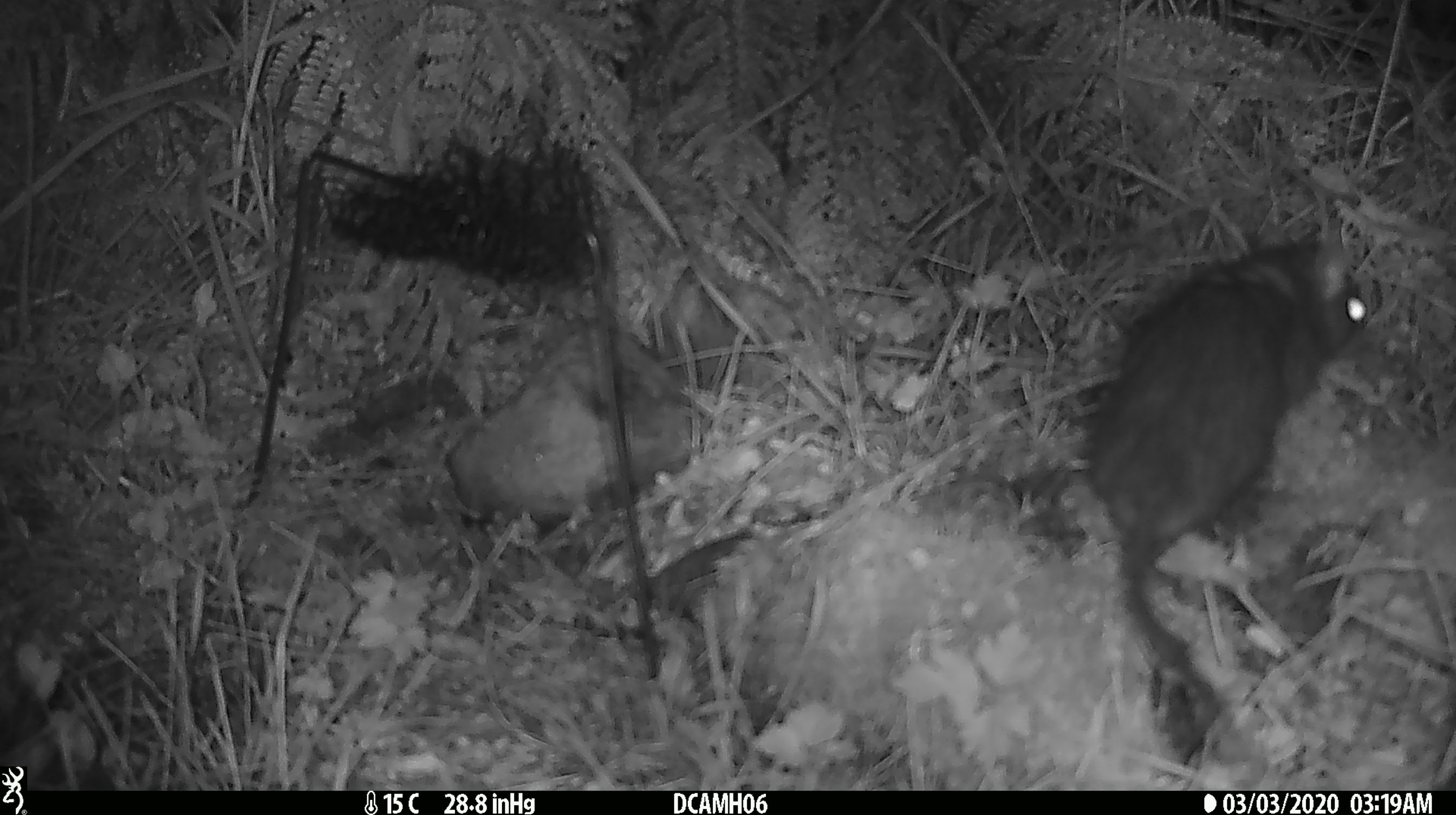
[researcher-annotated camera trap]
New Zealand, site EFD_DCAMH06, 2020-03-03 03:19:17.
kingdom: Animalia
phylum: Chordata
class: Mammalia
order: Rodentia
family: Muridae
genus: Rattus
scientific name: Rattus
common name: rat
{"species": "rat (Rattus)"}